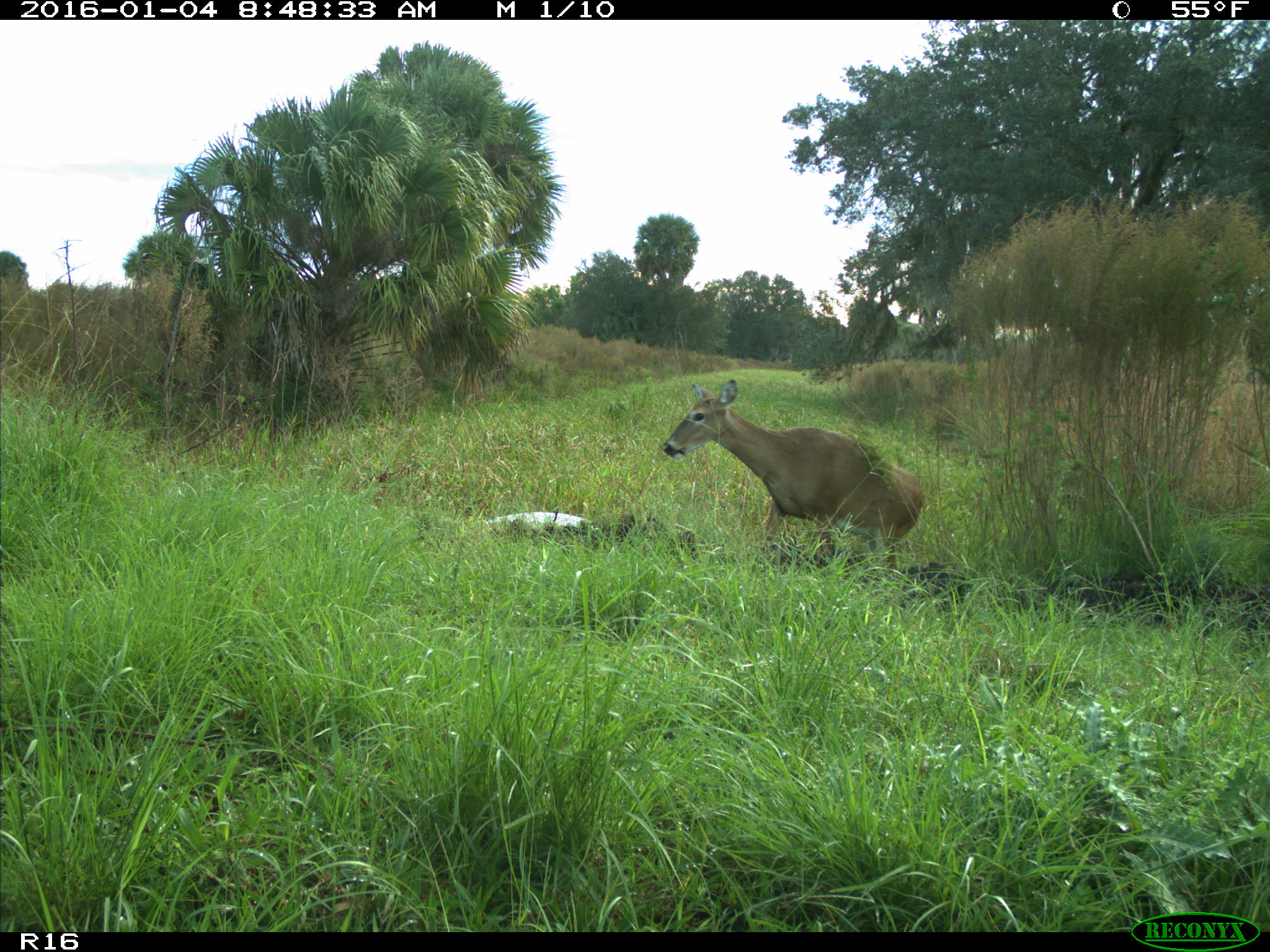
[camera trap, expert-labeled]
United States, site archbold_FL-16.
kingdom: Animalia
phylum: Chordata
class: Mammalia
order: Artiodactyla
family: Cervidae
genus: Odocoileus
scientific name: Odocoileus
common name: deer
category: unidentified deer